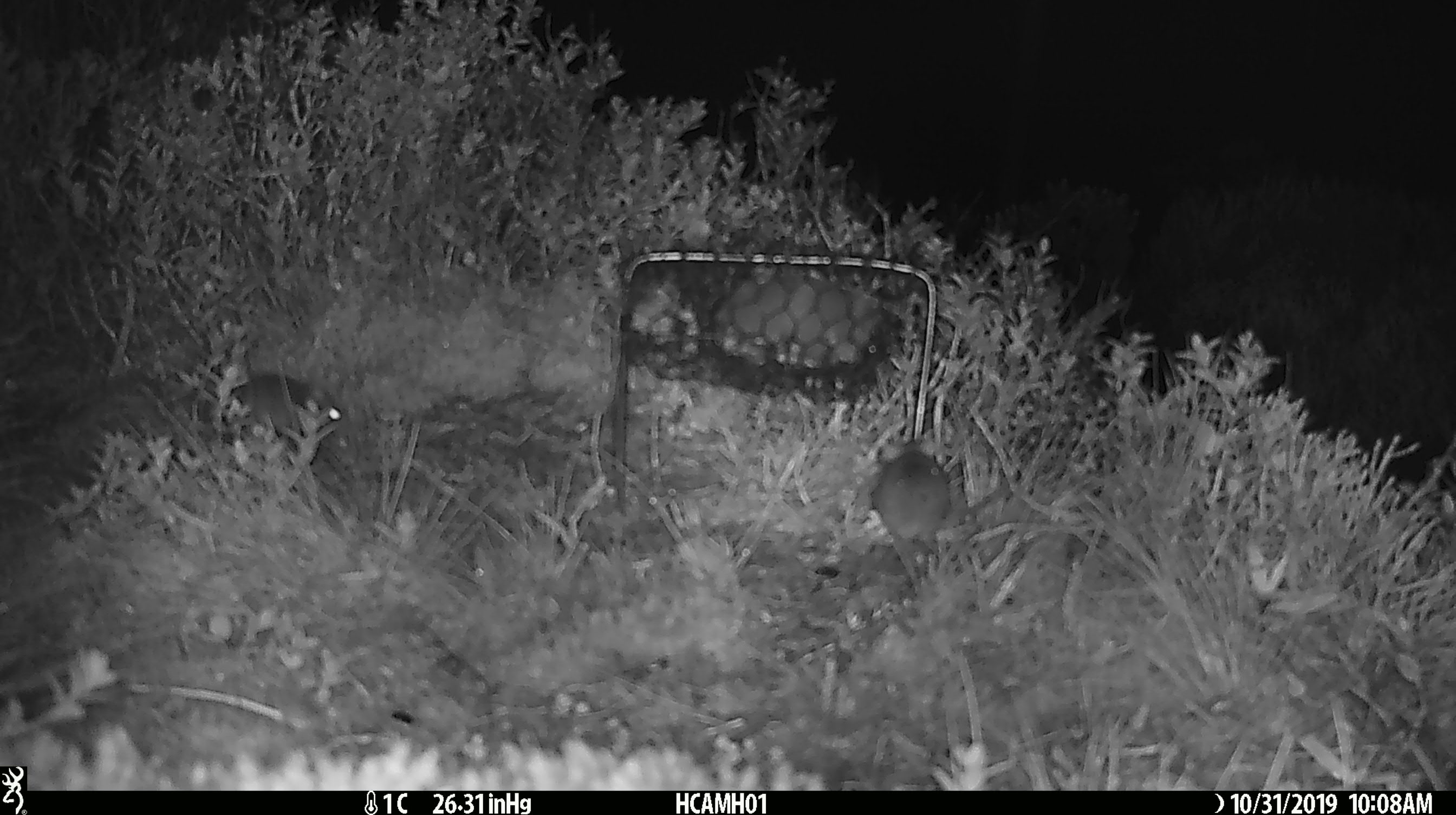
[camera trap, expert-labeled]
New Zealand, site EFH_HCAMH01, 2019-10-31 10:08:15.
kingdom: Animalia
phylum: Chordata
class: Mammalia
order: Rodentia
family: Muridae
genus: Mus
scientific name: Mus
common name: mouse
Mouse (Mus).